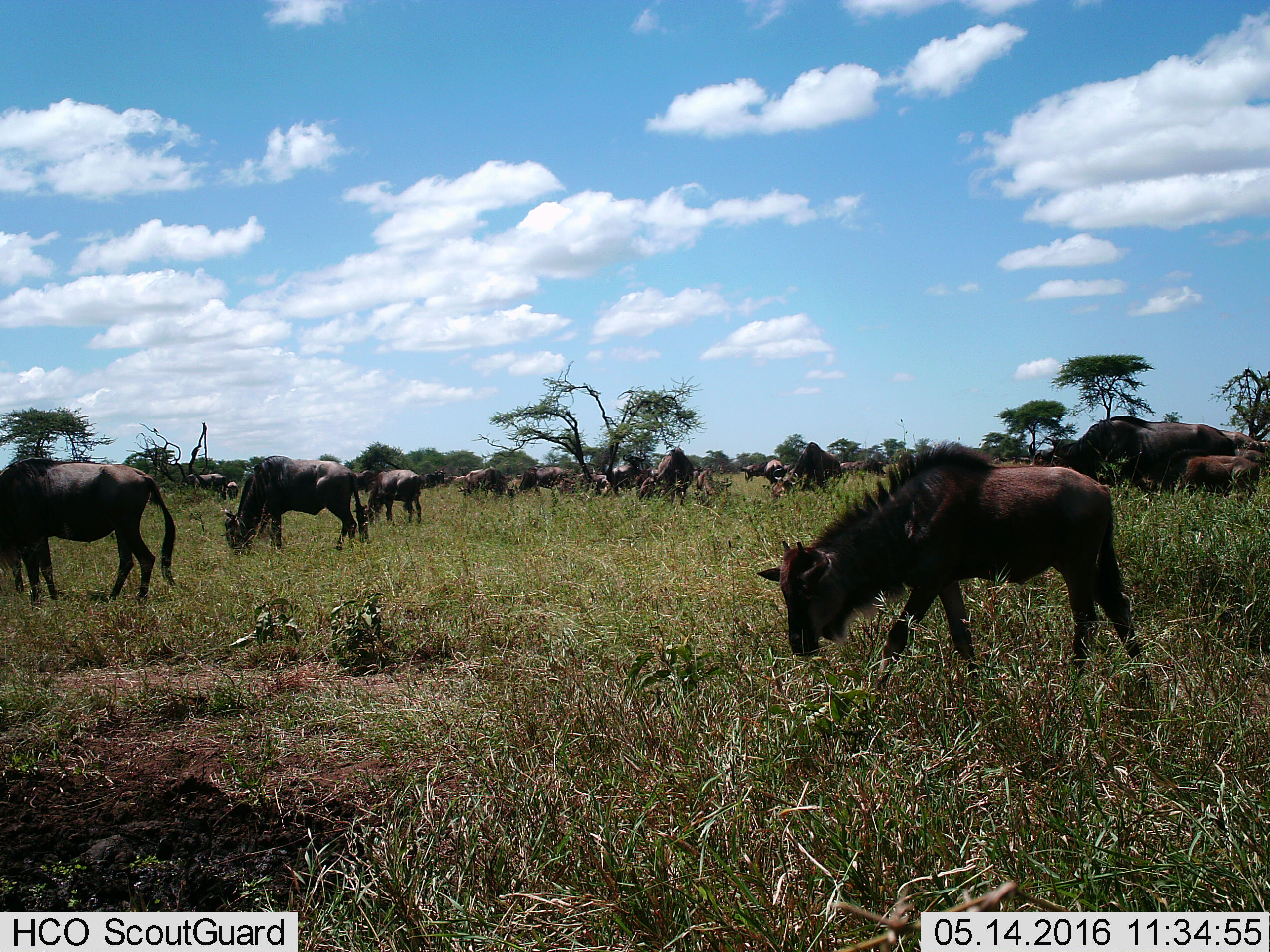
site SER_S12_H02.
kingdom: Animalia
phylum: Chordata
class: Mammalia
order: Artiodactyla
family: Bovidae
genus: Connochaetes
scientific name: Connochaetes taurinus taurinus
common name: blue wildebeest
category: wildebeestblue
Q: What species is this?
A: Wildebeestblue (blue wildebeest) (Connochaetes taurinus taurinus).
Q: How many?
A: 11-50.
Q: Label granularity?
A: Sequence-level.